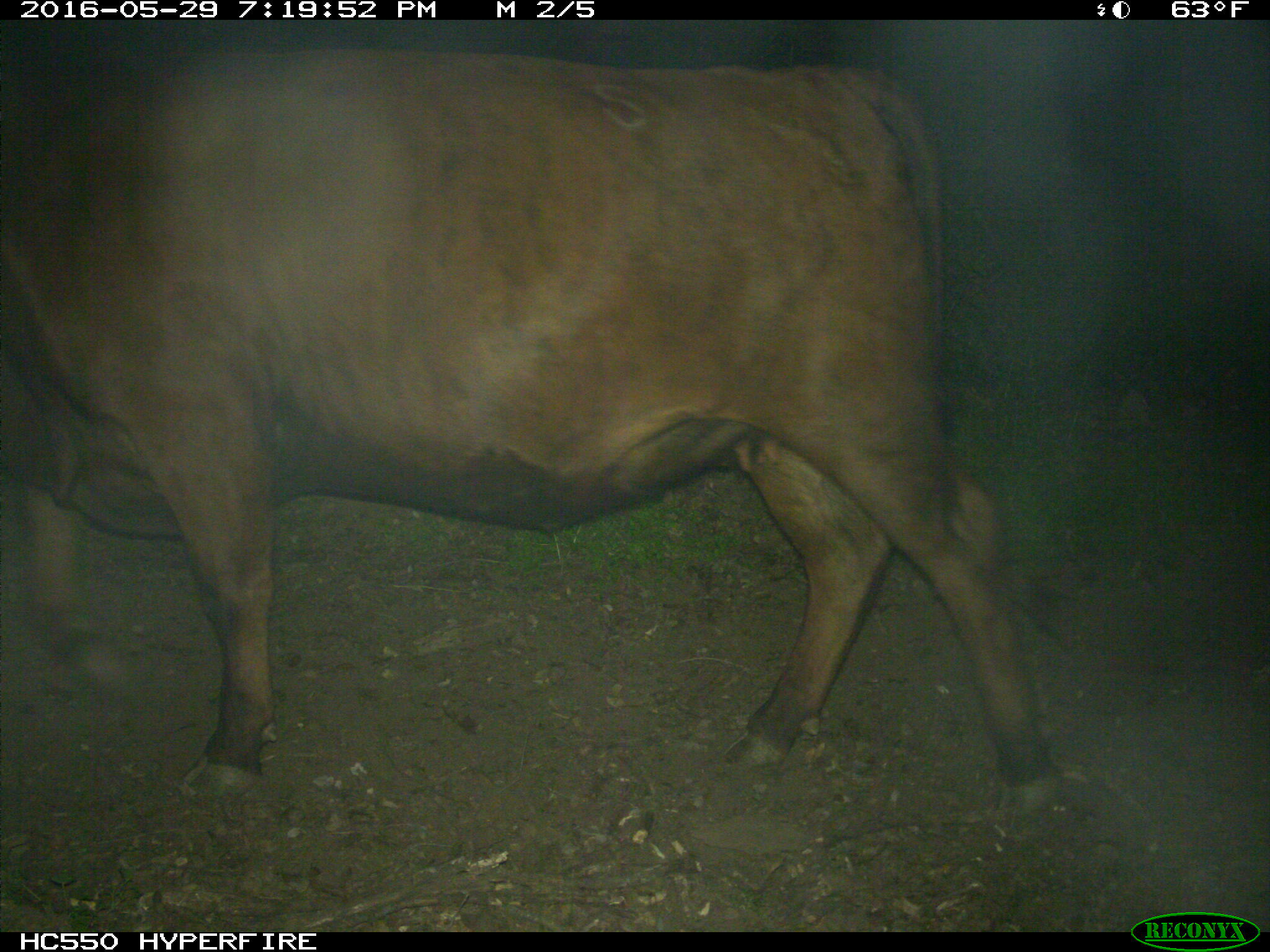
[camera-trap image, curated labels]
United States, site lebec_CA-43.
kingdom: Animalia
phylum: Chordata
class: Mammalia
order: Artiodactyla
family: Bovidae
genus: Bos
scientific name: Bos taurus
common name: domestic cow